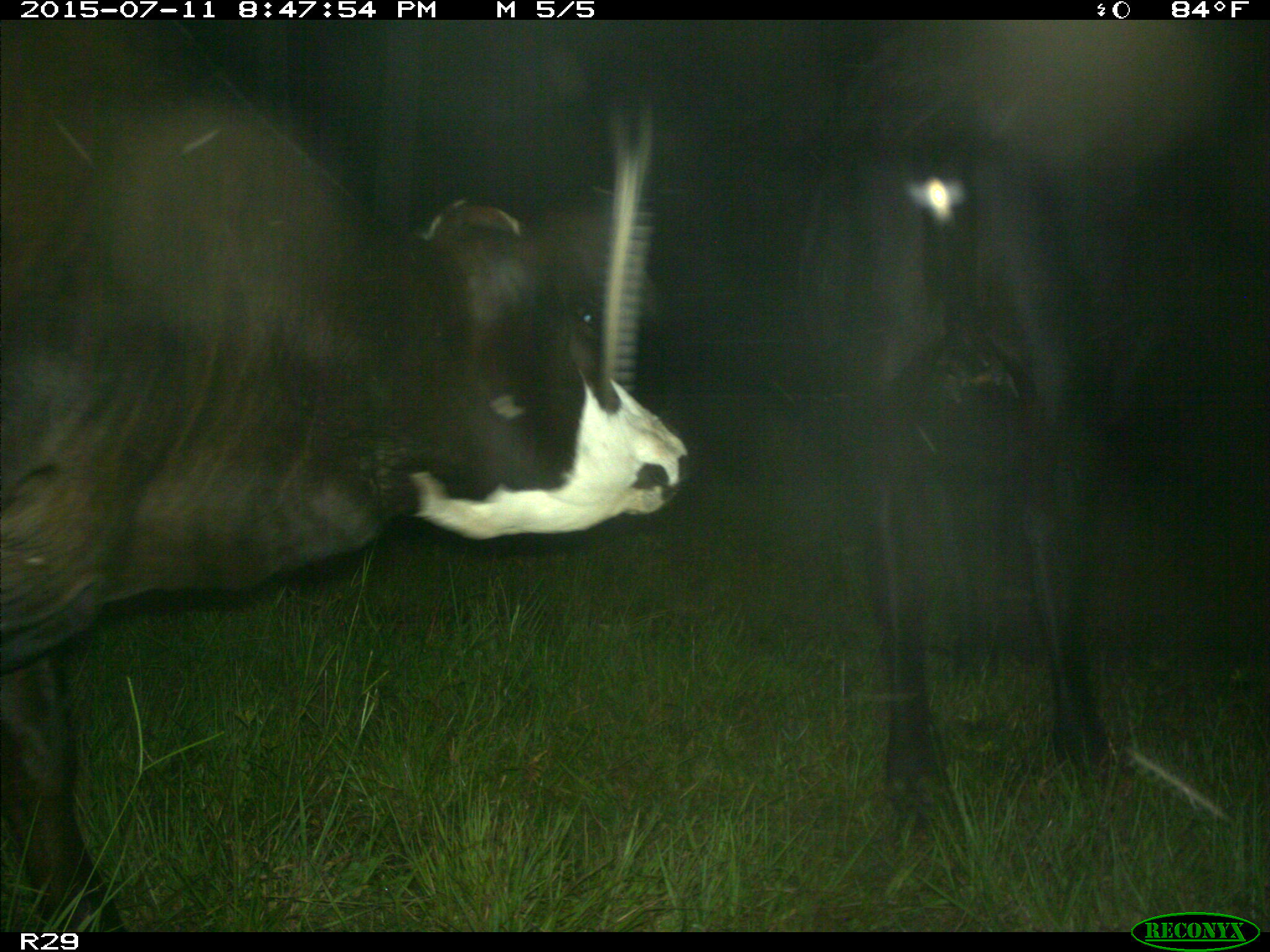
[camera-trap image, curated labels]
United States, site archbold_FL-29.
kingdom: Animalia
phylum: Chordata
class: Mammalia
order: Artiodactyla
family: Bovidae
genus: Bos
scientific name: Bos taurus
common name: domestic cow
Bos taurus (domestic cow).